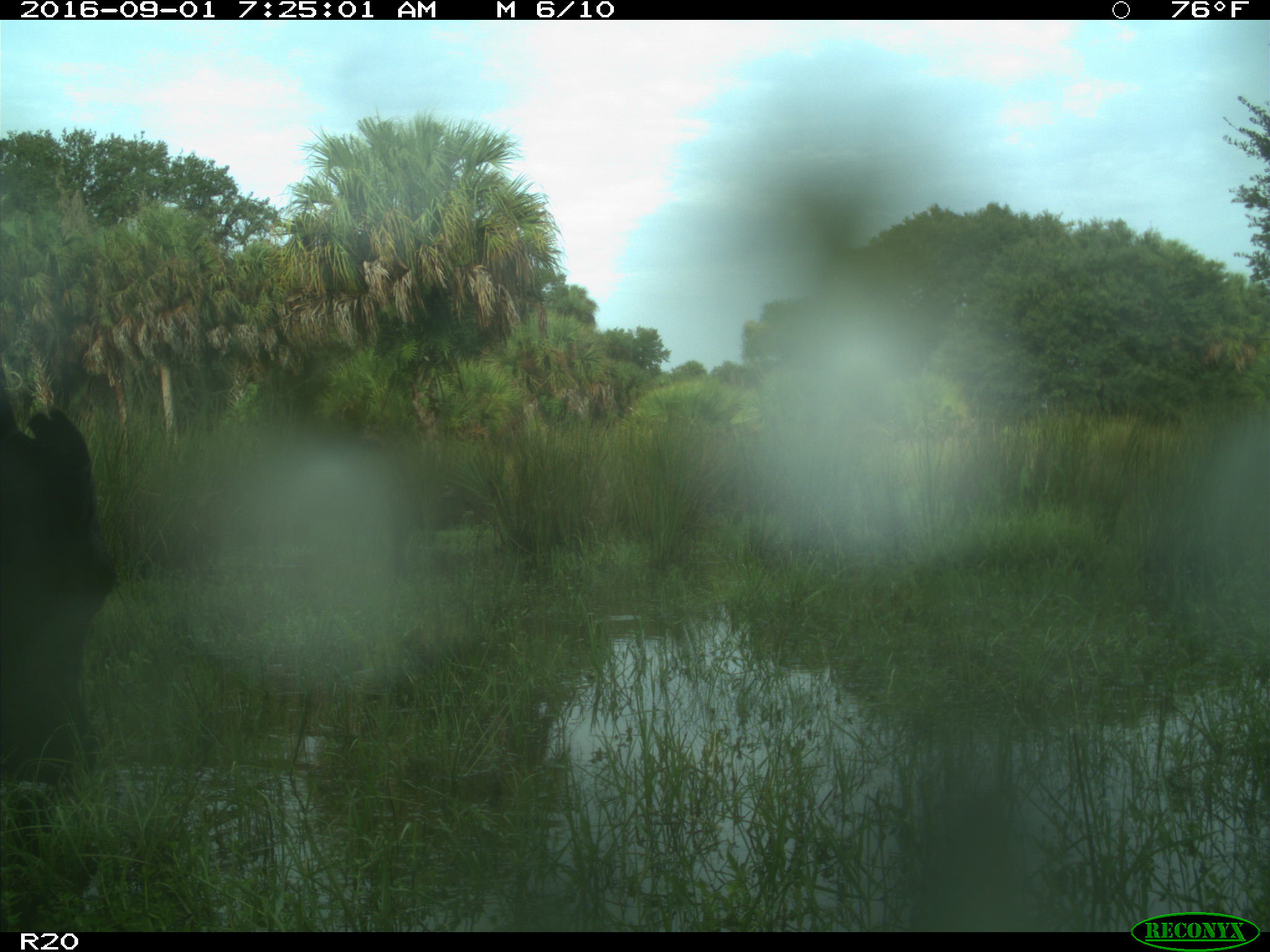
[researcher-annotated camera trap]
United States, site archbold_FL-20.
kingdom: Animalia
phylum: Chordata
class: Mammalia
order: Artiodactyla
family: Bovidae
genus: Bos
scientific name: Bos taurus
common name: domestic cow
Bos taurus (domestic cow).